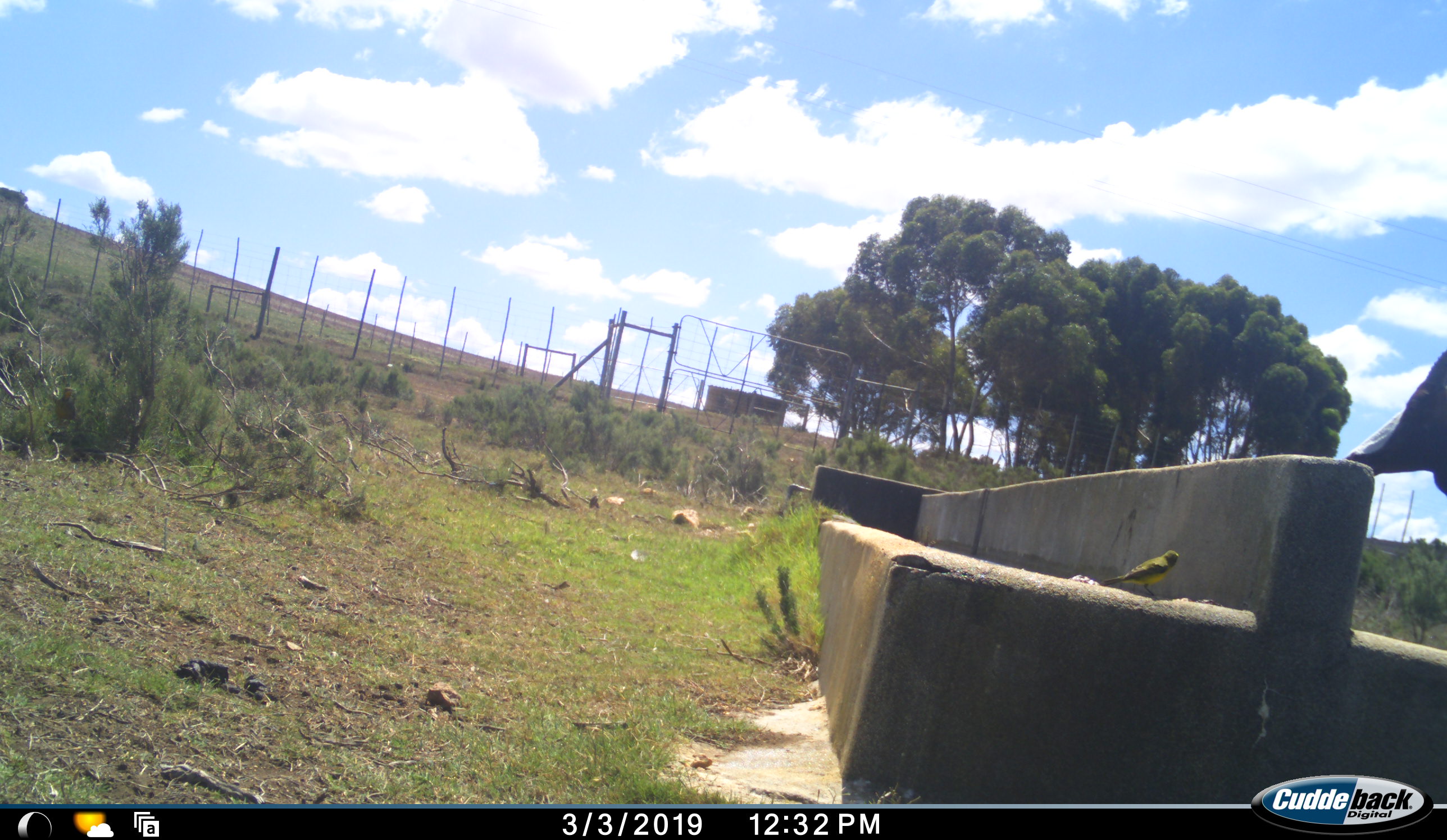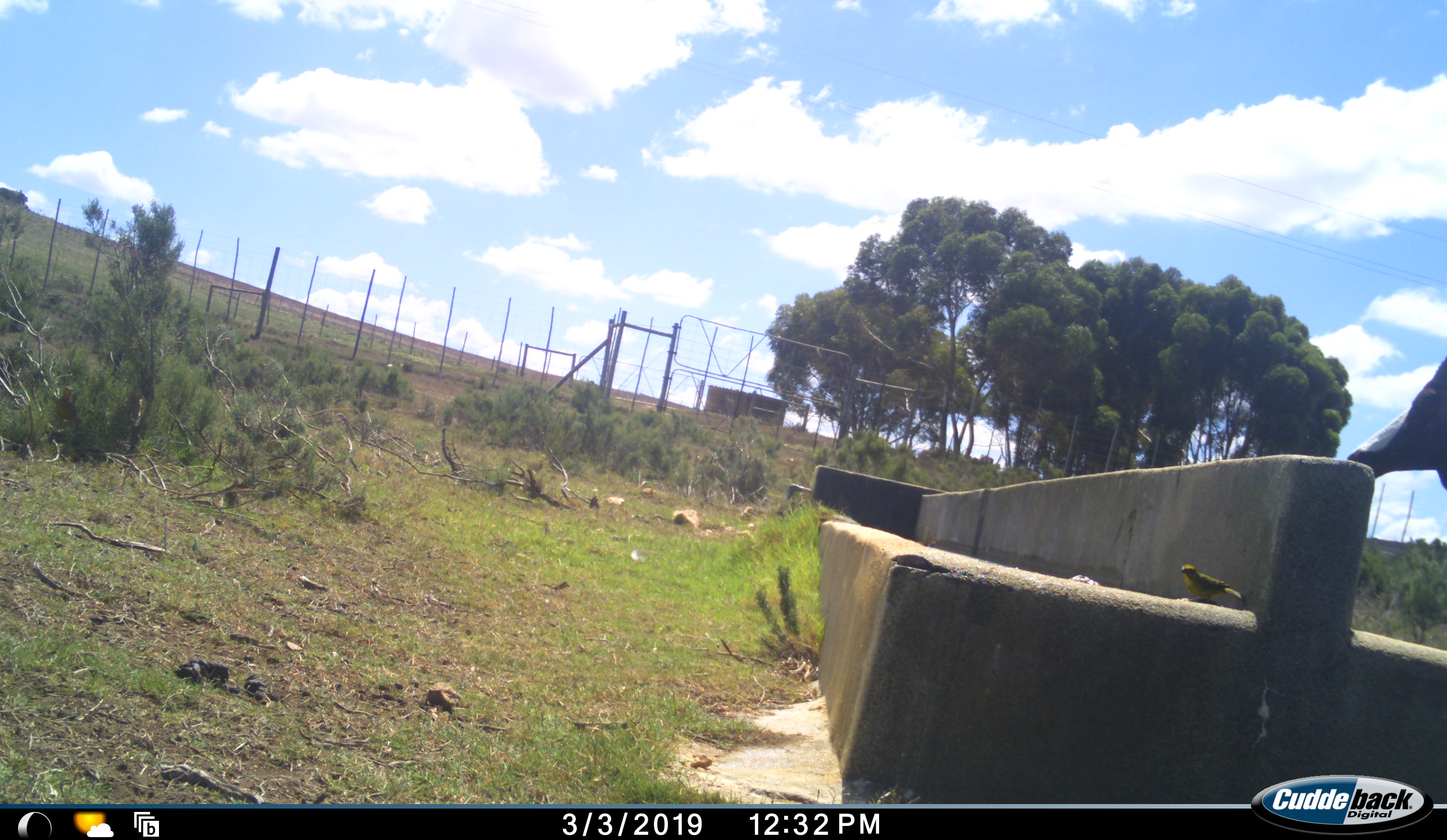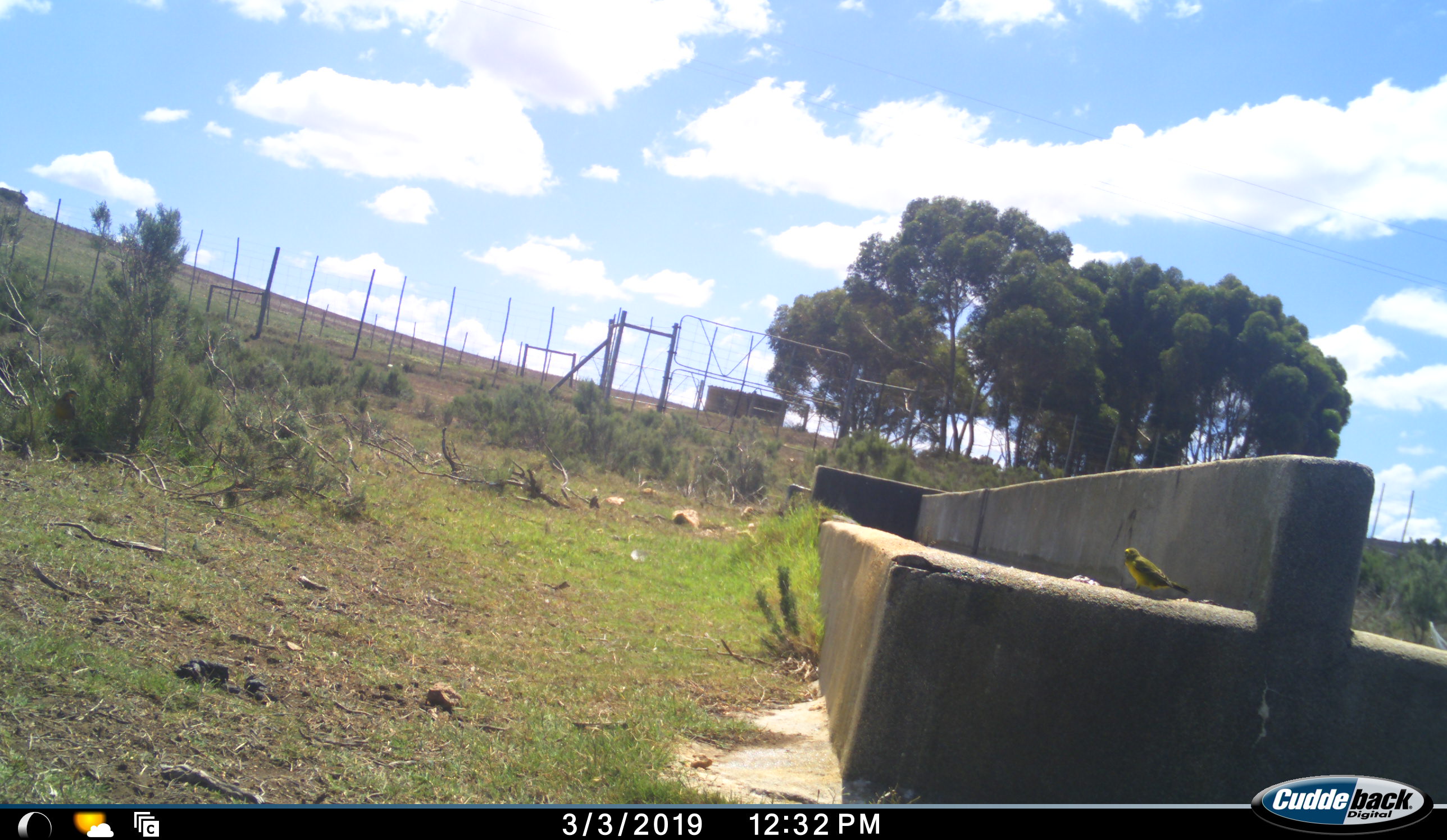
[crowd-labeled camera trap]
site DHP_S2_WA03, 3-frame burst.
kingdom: Animalia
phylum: Chordata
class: Mammalia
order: Artiodactyla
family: Bovidae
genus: Damaliscus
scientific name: Damaliscus pygargus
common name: bontebok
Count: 1.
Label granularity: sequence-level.